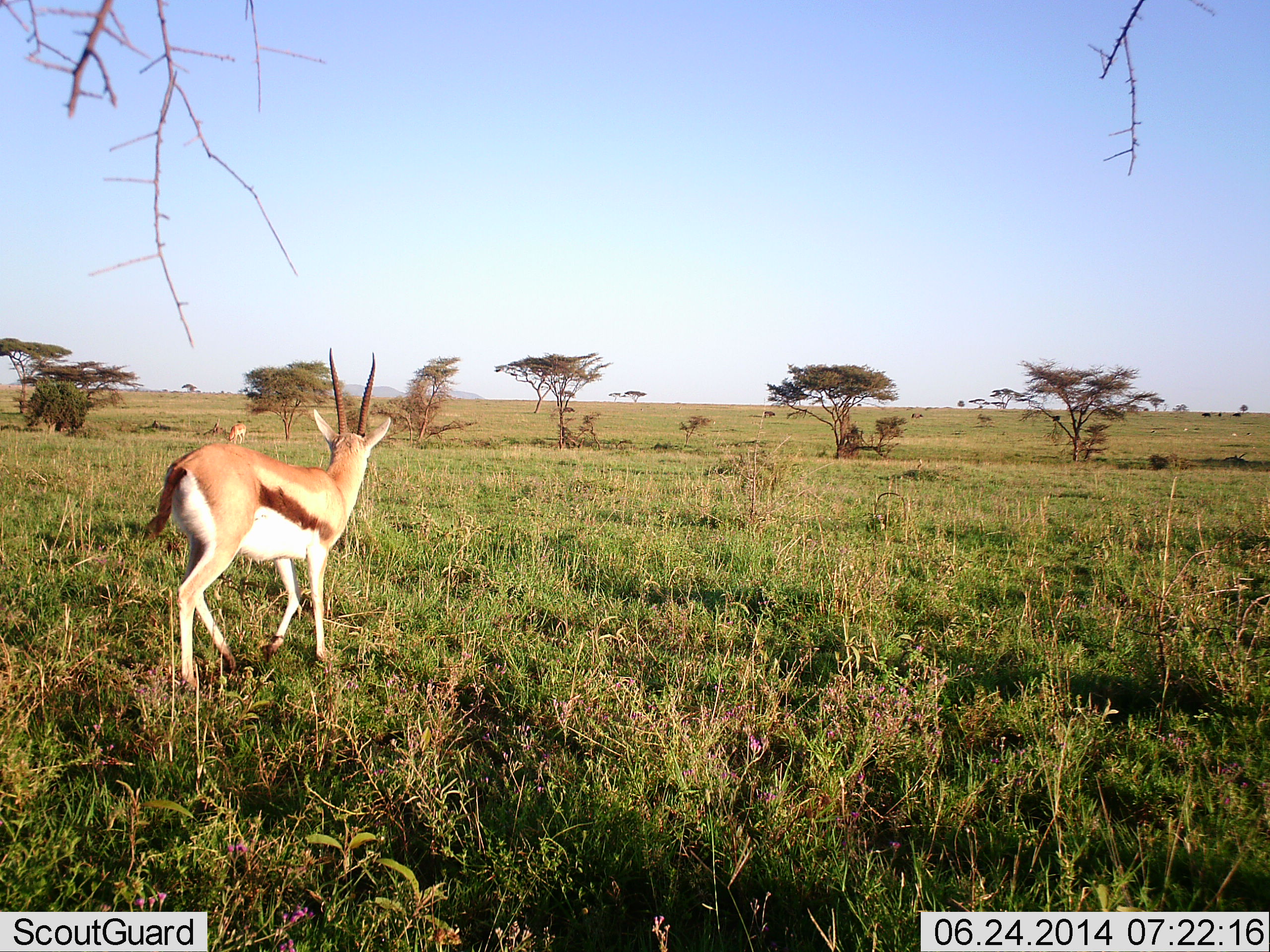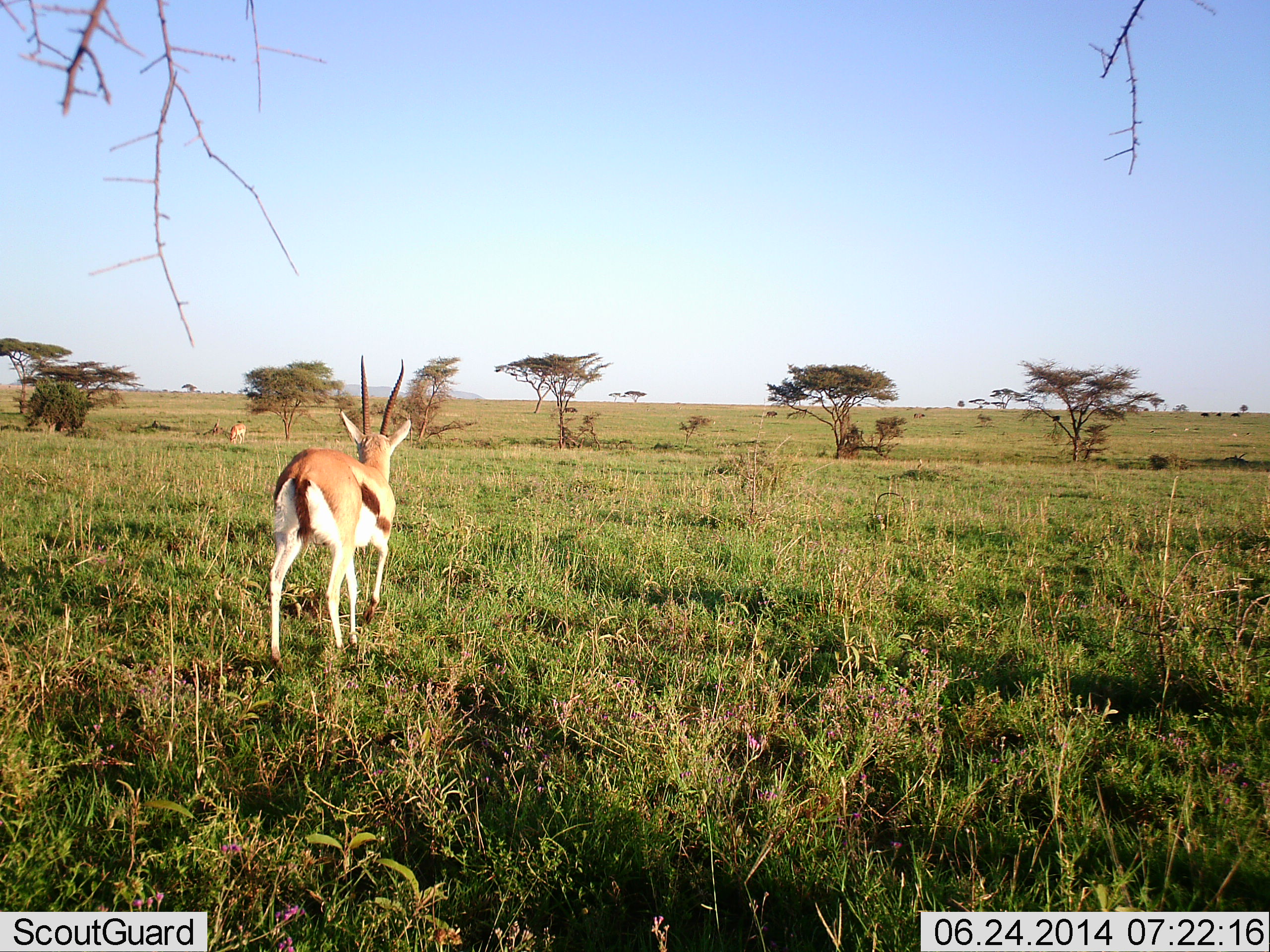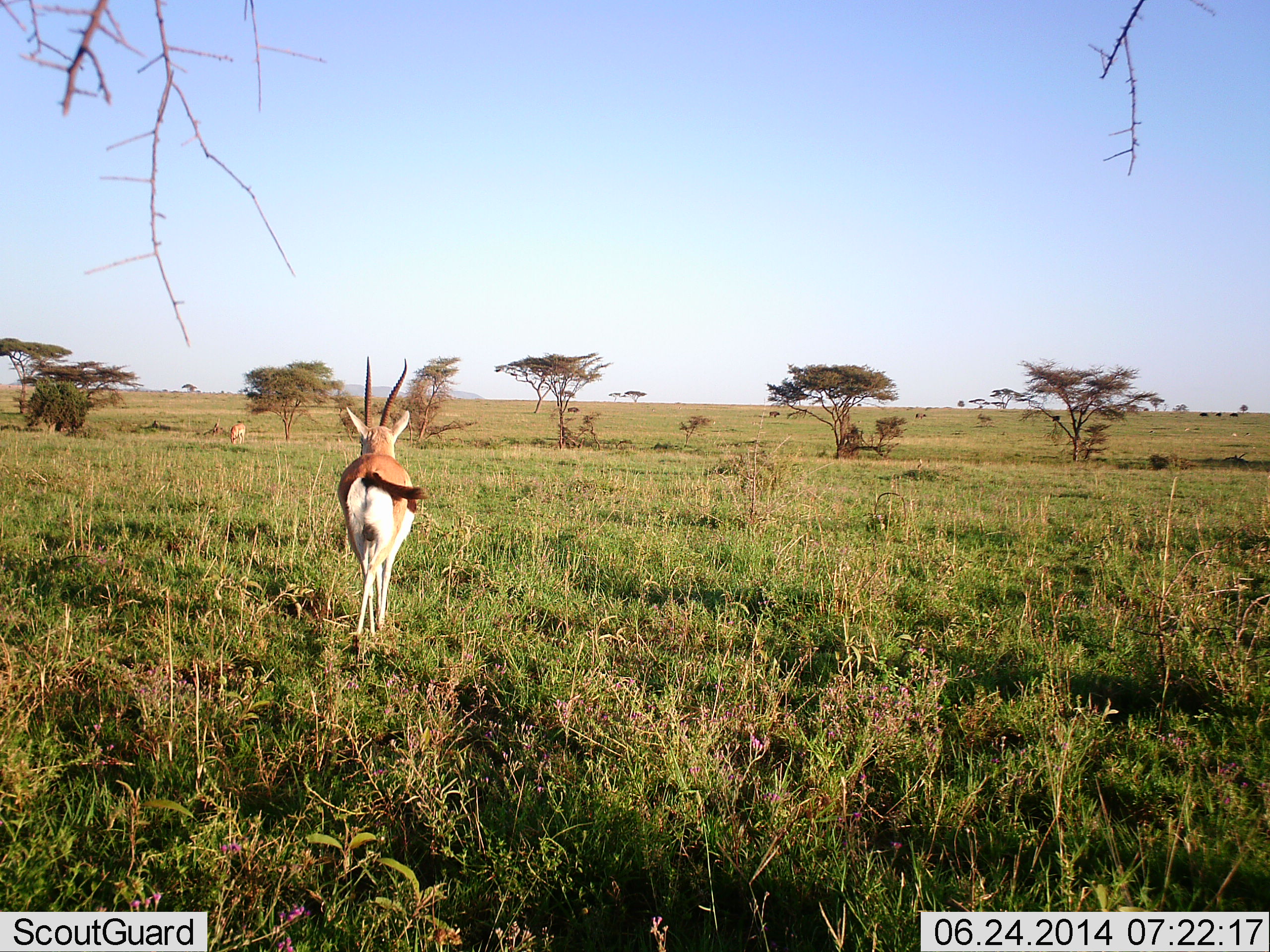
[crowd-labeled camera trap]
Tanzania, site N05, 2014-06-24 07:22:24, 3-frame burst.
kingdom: Animalia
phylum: Chordata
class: Mammalia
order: Artiodactyla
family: Bovidae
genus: Eudorcas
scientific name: Eudorcas thomsonii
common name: thomson's gazelle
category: gazellethomsons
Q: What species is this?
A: Gazellethomsons (thomson's gazelle) (Eudorcas thomsonii).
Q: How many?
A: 1.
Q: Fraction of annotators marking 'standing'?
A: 18%.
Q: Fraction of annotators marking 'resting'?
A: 0%.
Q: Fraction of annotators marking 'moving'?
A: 82%.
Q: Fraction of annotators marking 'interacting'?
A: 0%.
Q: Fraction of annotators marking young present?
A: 0%.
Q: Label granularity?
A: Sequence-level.